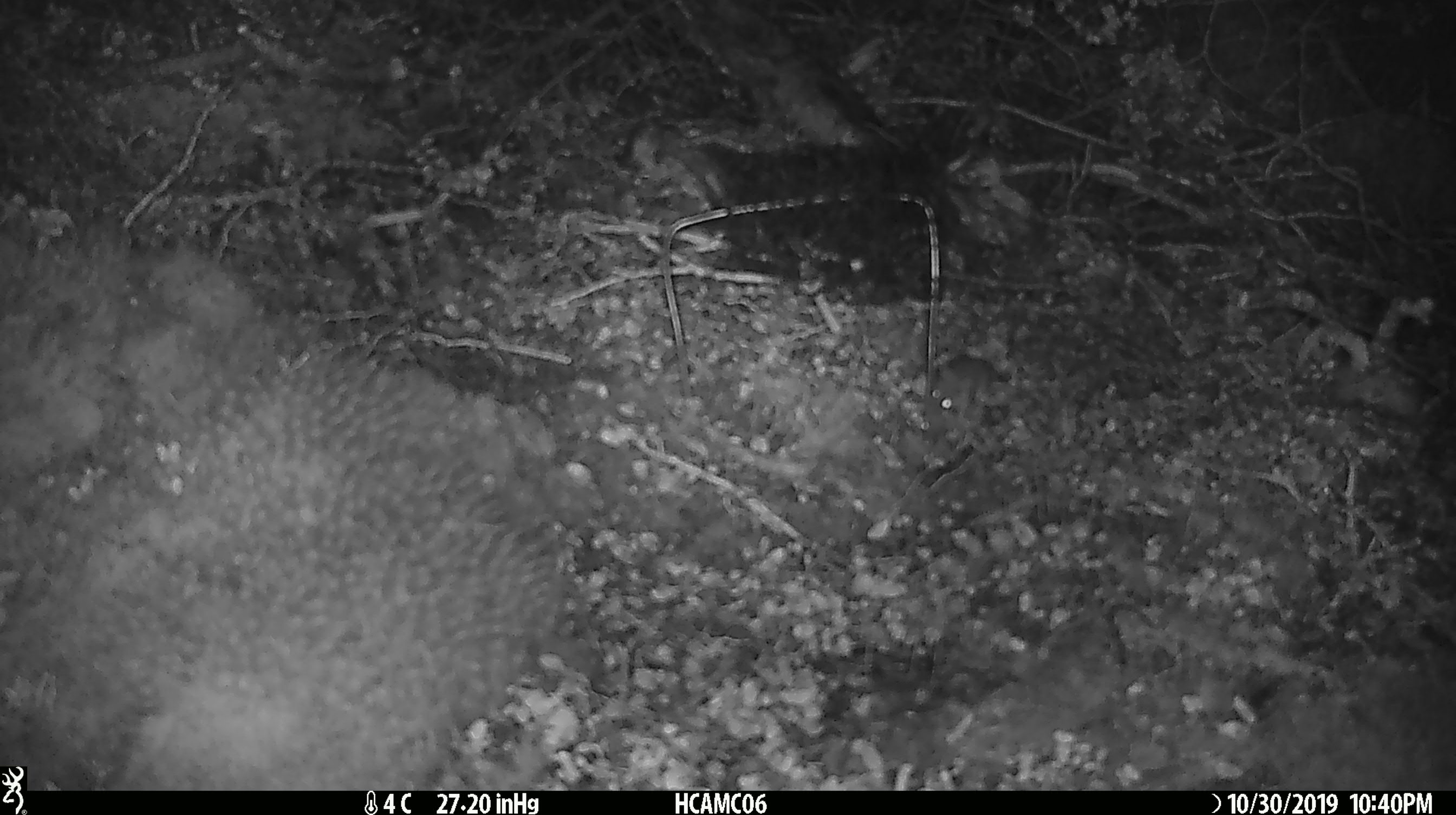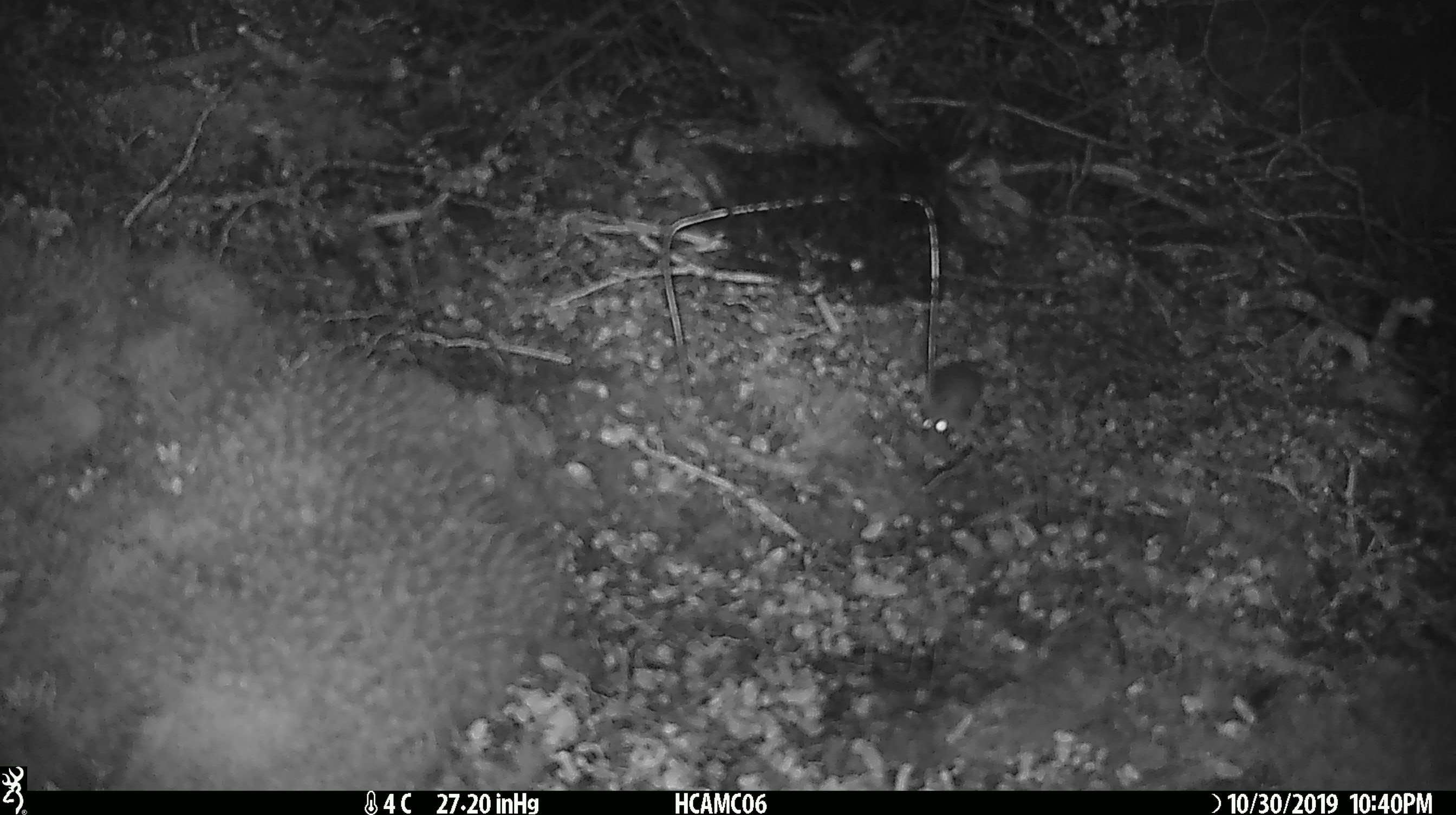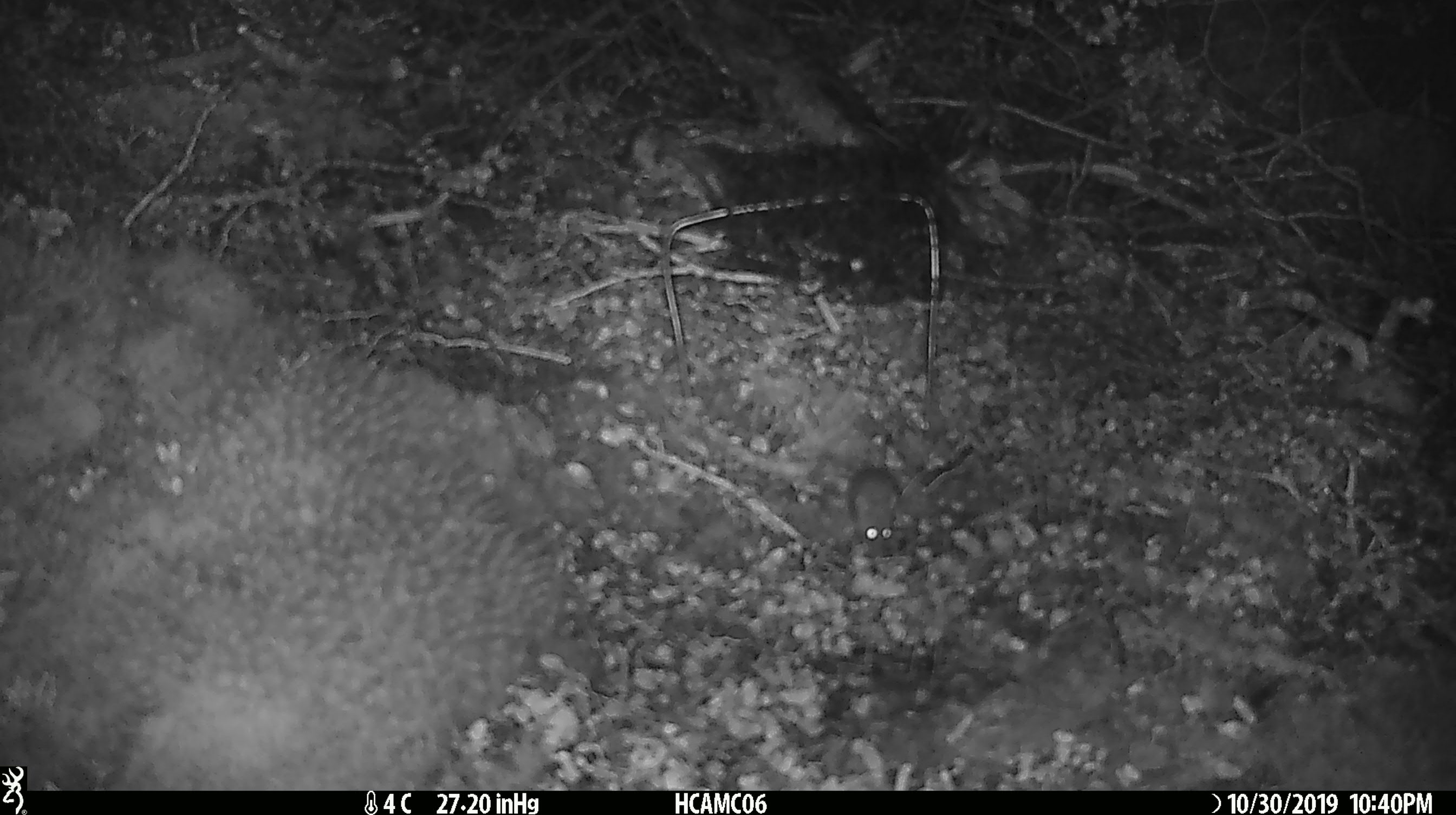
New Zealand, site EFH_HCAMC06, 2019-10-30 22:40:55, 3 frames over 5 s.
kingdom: Animalia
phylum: Chordata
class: Mammalia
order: Rodentia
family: Muridae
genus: Mus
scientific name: Mus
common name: mouse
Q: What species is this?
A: Mouse (Mus).